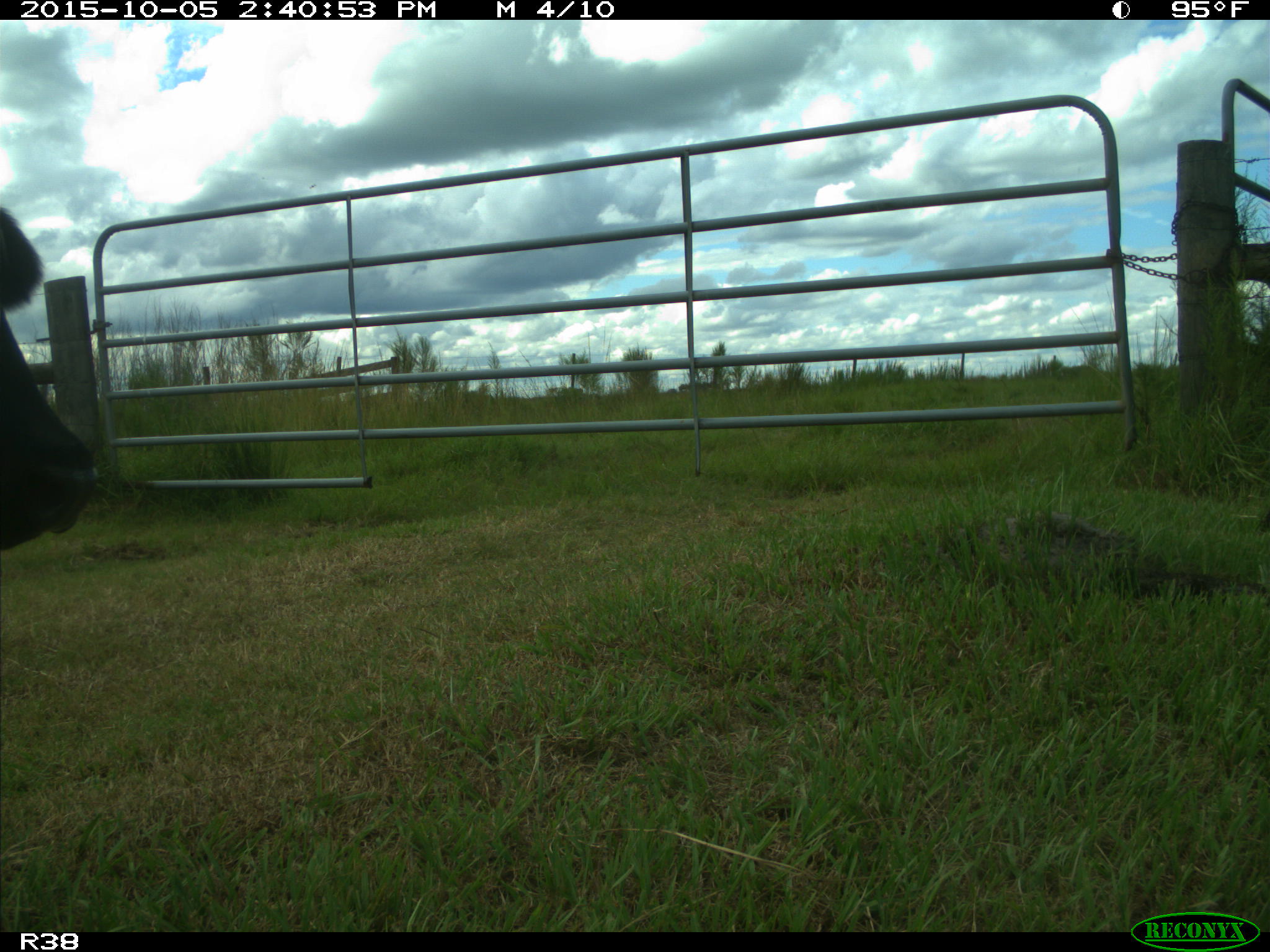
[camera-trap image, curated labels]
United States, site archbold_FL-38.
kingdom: Animalia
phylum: Chordata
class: Mammalia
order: Artiodactyla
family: Bovidae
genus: Bos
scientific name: Bos taurus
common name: domestic cow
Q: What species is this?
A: Bos taurus (domestic cow).